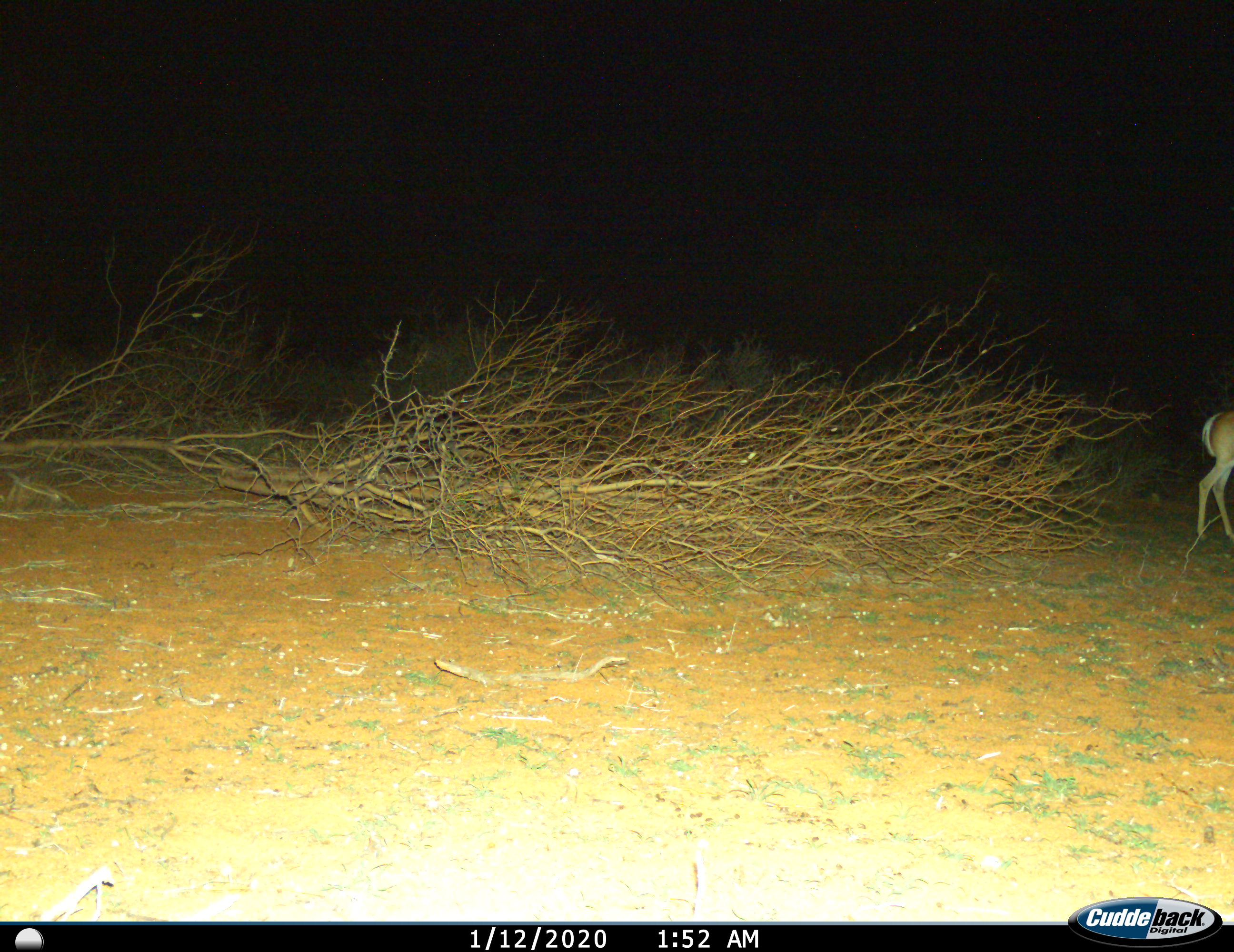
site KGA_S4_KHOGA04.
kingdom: Animalia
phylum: Chordata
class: Mammalia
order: Artiodactyla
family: Bovidae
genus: Antidorcas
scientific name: Antidorcas marsupialis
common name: springbok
Springbok (Antidorcas marsupialis), count 1. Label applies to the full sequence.